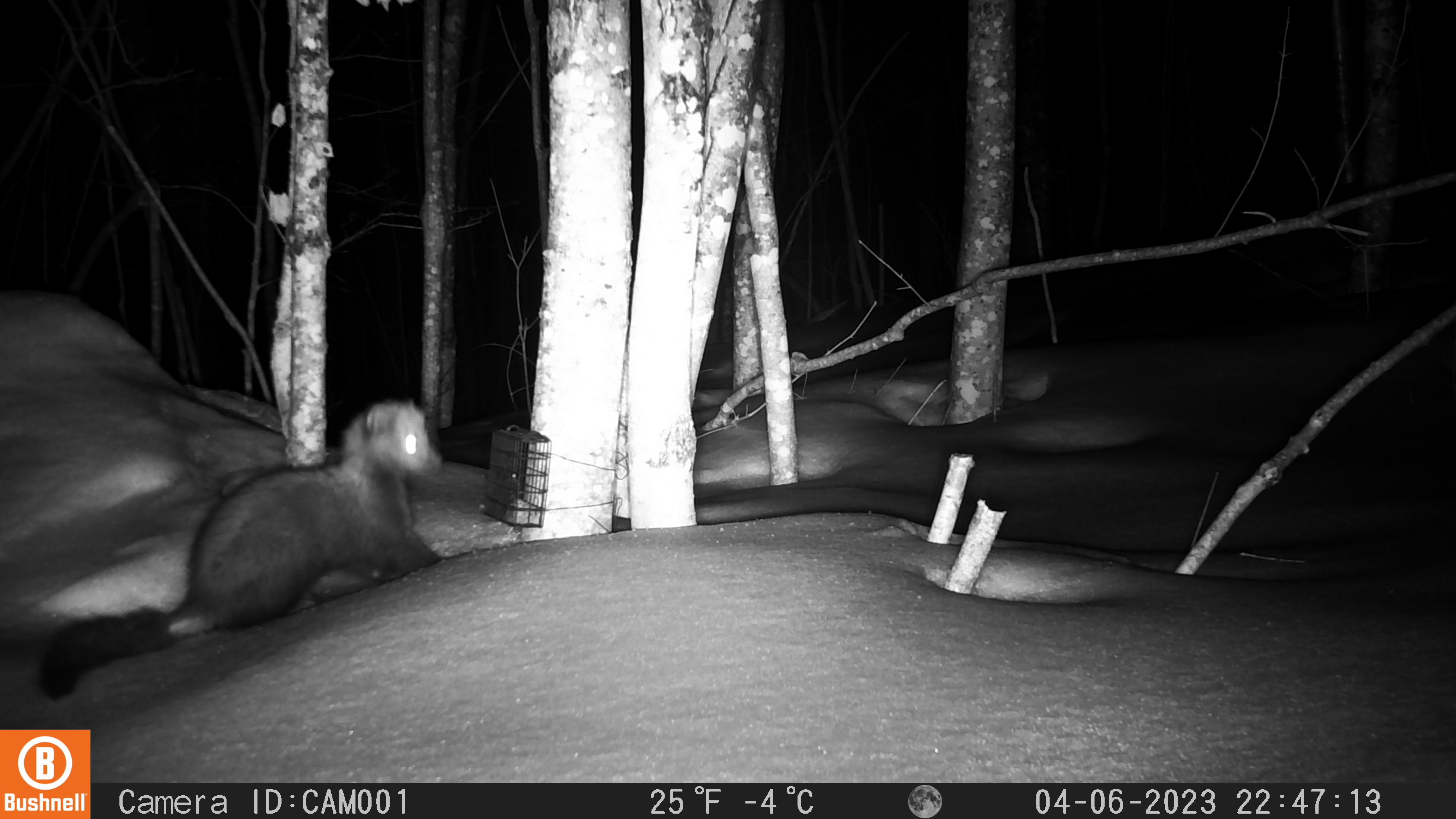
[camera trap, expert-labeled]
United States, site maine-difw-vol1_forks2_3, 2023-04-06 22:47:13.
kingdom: Animalia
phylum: Chordata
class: Mammalia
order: Carnivora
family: Mustelidae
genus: Pekania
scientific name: Pekania pennanti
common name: fisher